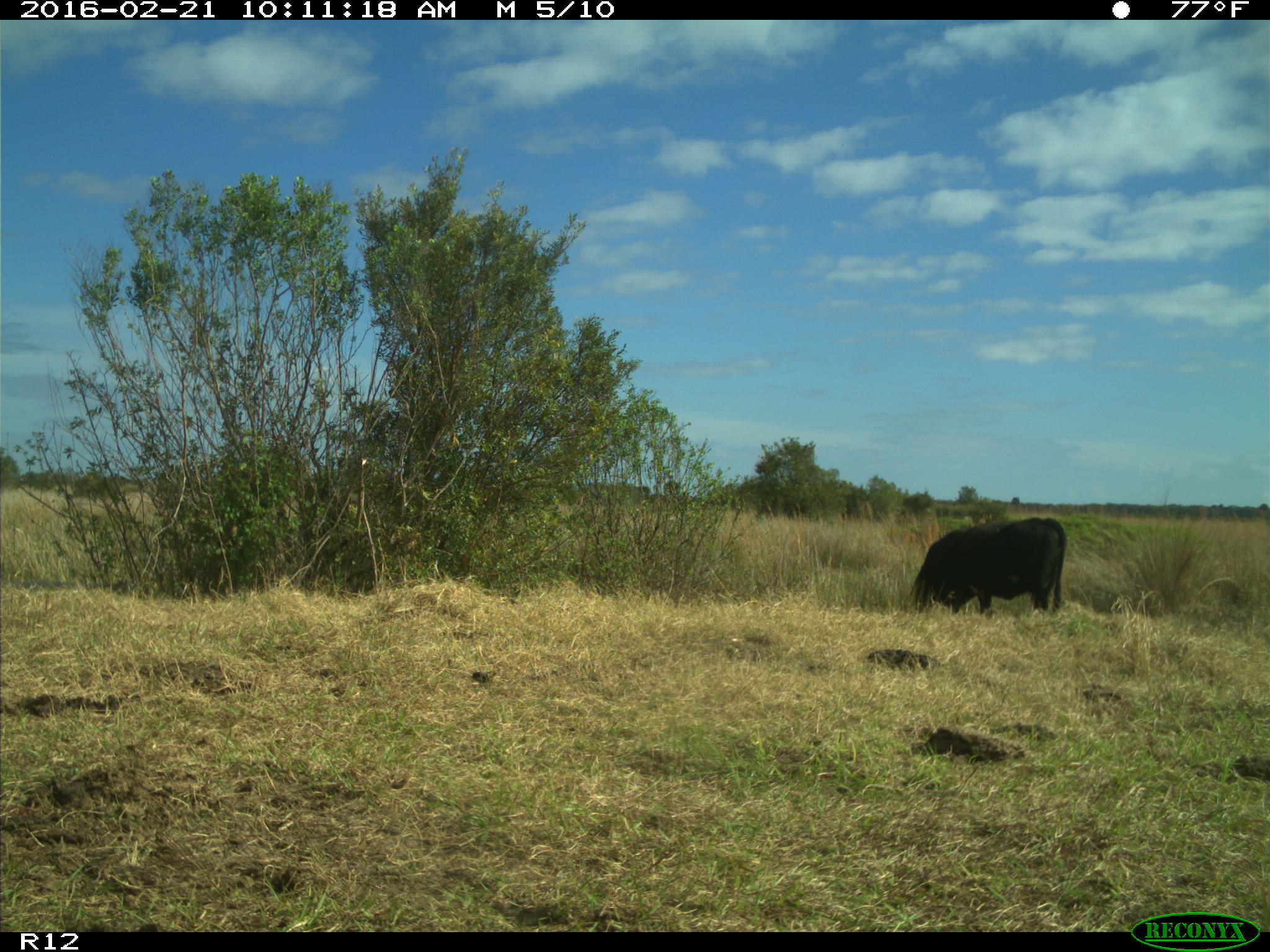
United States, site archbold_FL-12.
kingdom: Animalia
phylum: Chordata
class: Mammalia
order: Artiodactyla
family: Bovidae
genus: Bos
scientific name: Bos taurus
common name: domestic cow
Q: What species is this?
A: Bos taurus (domestic cow).